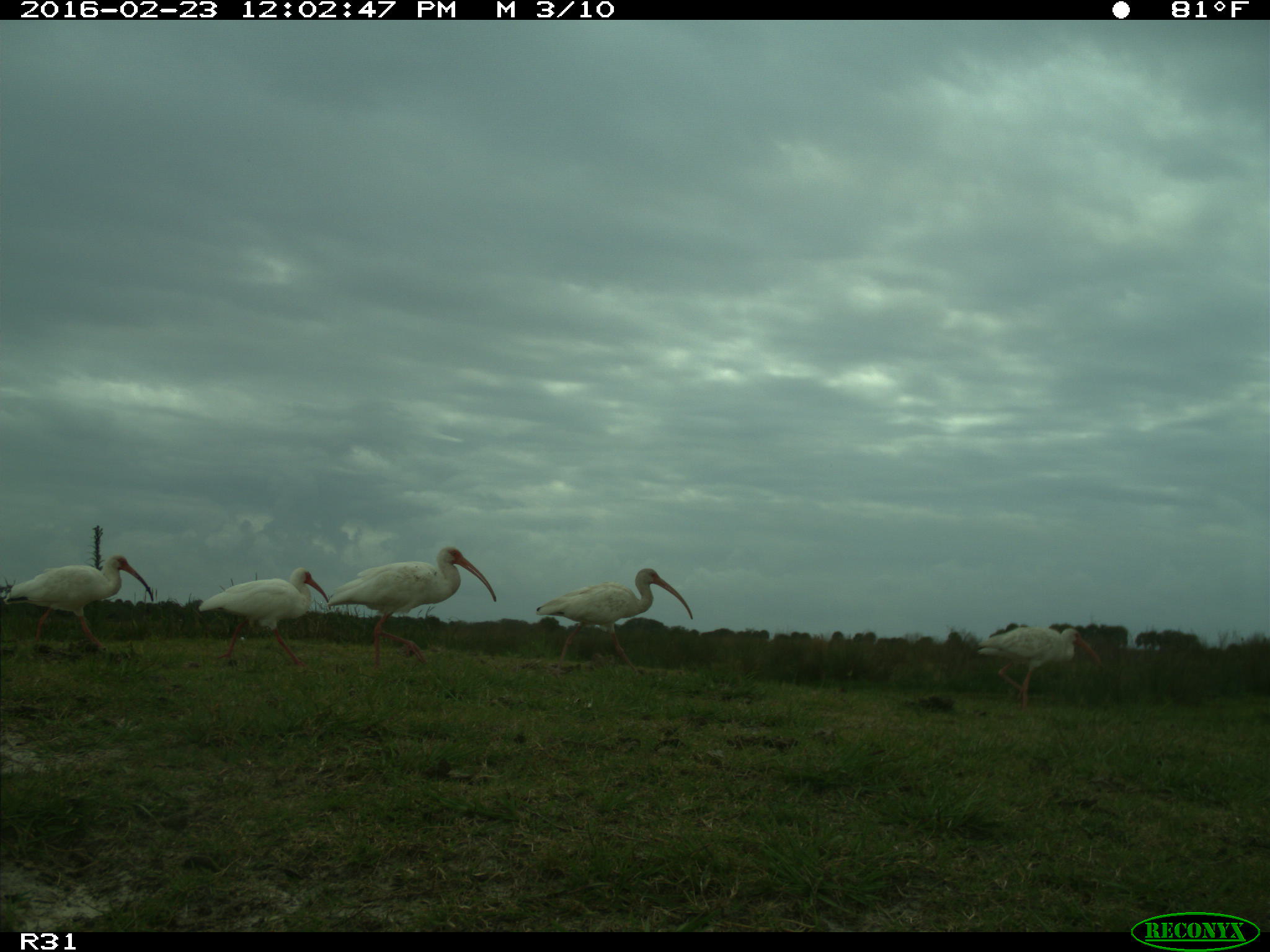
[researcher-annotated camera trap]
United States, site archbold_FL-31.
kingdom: Animalia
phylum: Chordata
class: Aves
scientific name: Aves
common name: birds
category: unidentified bird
Unidentified bird (birds) (Aves).